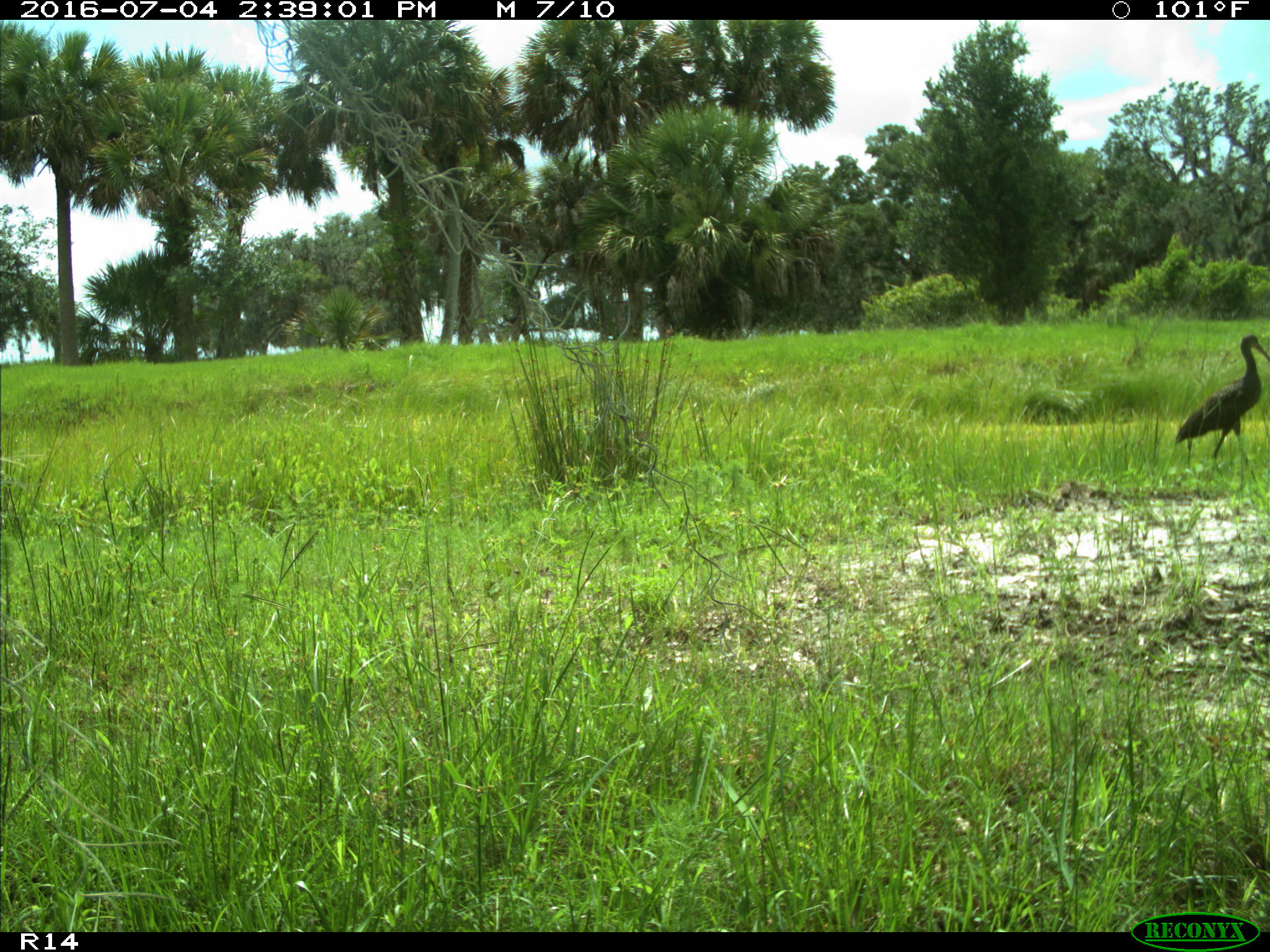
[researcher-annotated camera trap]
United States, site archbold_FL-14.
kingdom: Animalia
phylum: Chordata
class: Aves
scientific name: Aves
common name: birds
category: unidentified bird